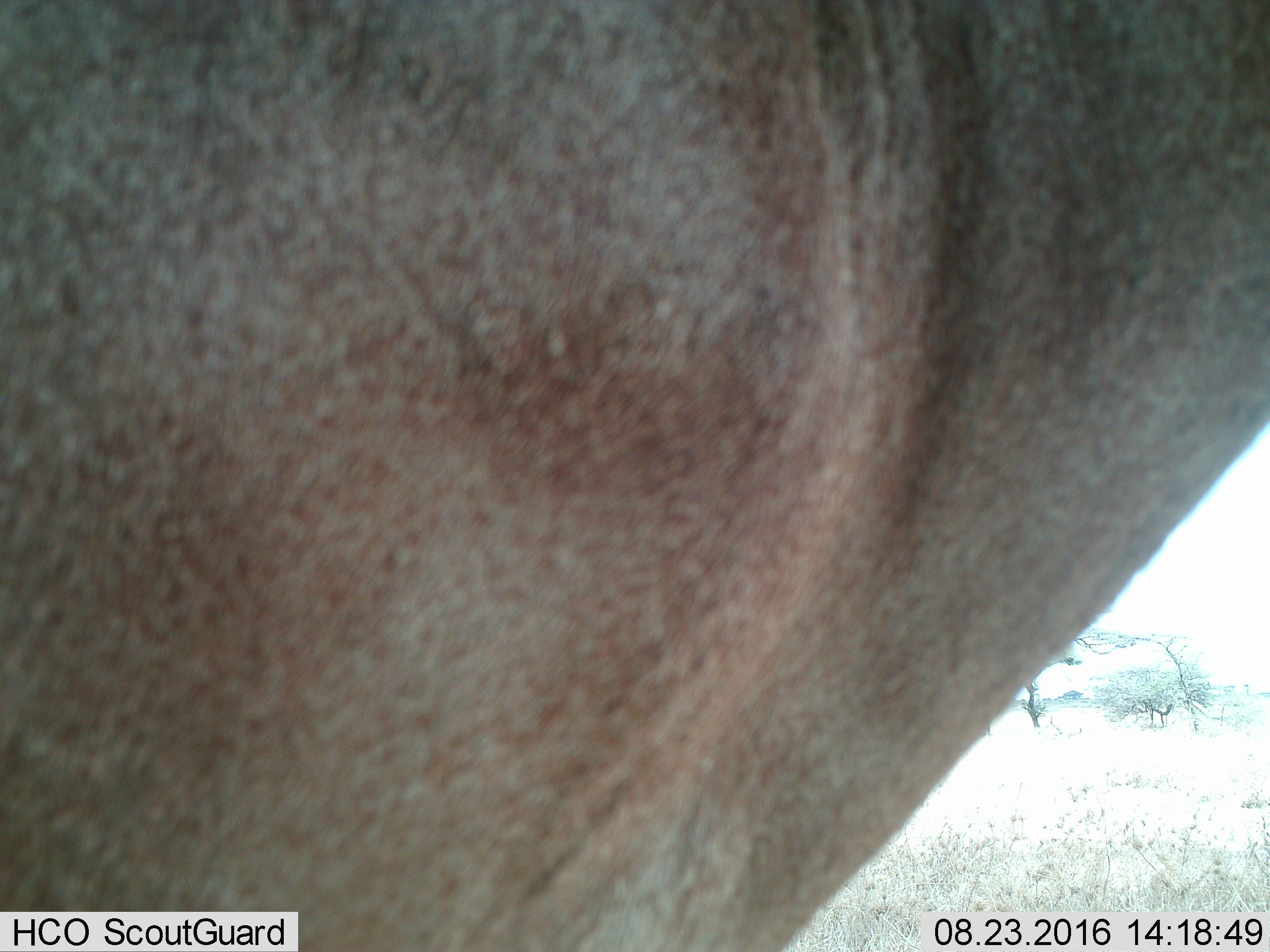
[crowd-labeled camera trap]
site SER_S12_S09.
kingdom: Animalia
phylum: Chordata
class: Mammalia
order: Artiodactyla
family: Bovidae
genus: Alcelaphus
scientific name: Alcelaphus buselaphus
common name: hartebeest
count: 1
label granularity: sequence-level